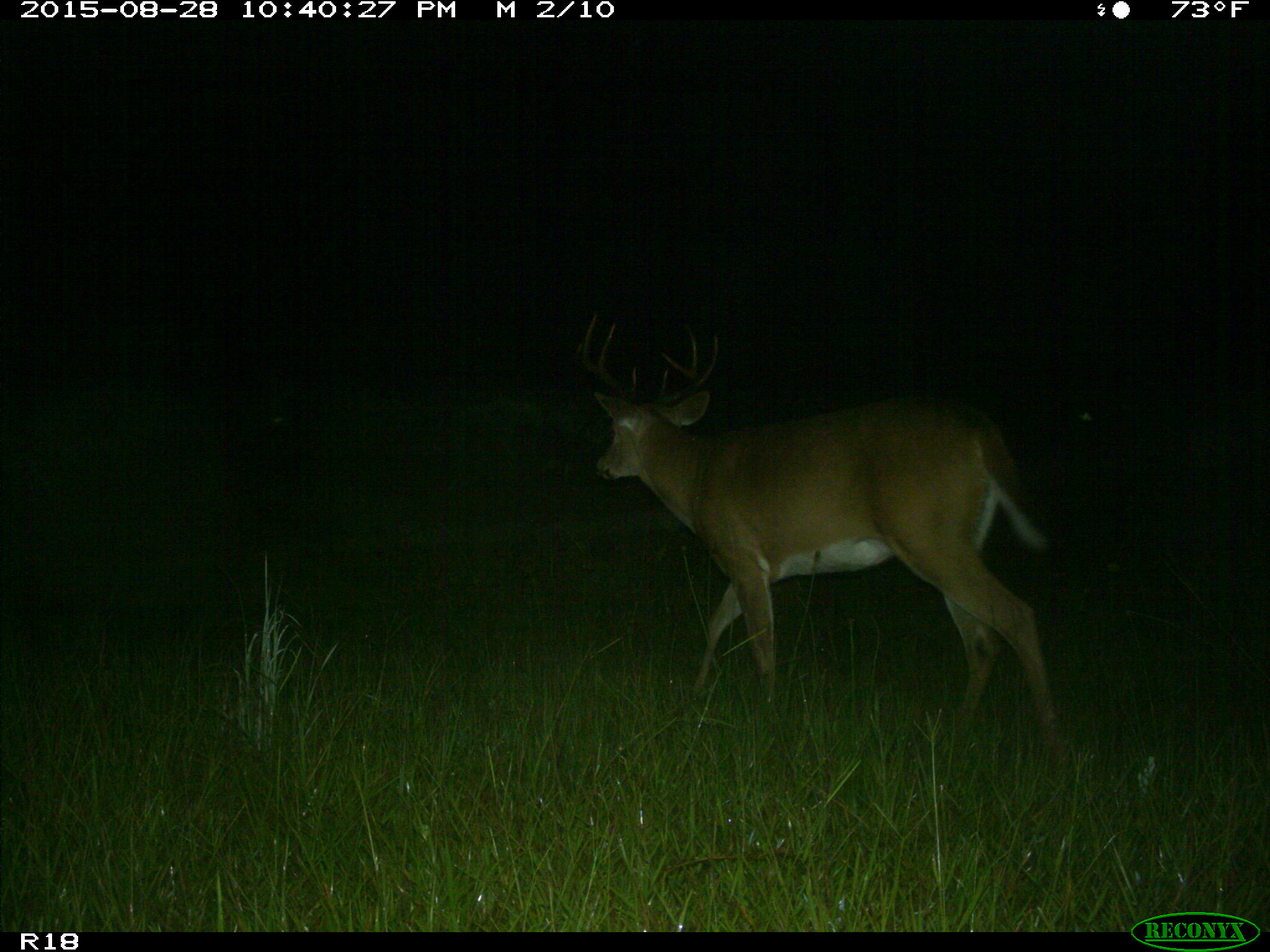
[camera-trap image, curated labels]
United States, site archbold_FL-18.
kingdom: Animalia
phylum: Chordata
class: Mammalia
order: Artiodactyla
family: Cervidae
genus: Odocoileus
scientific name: Odocoileus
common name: deer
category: unidentified deer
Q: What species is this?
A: Unidentified deer (deer) (Odocoileus).